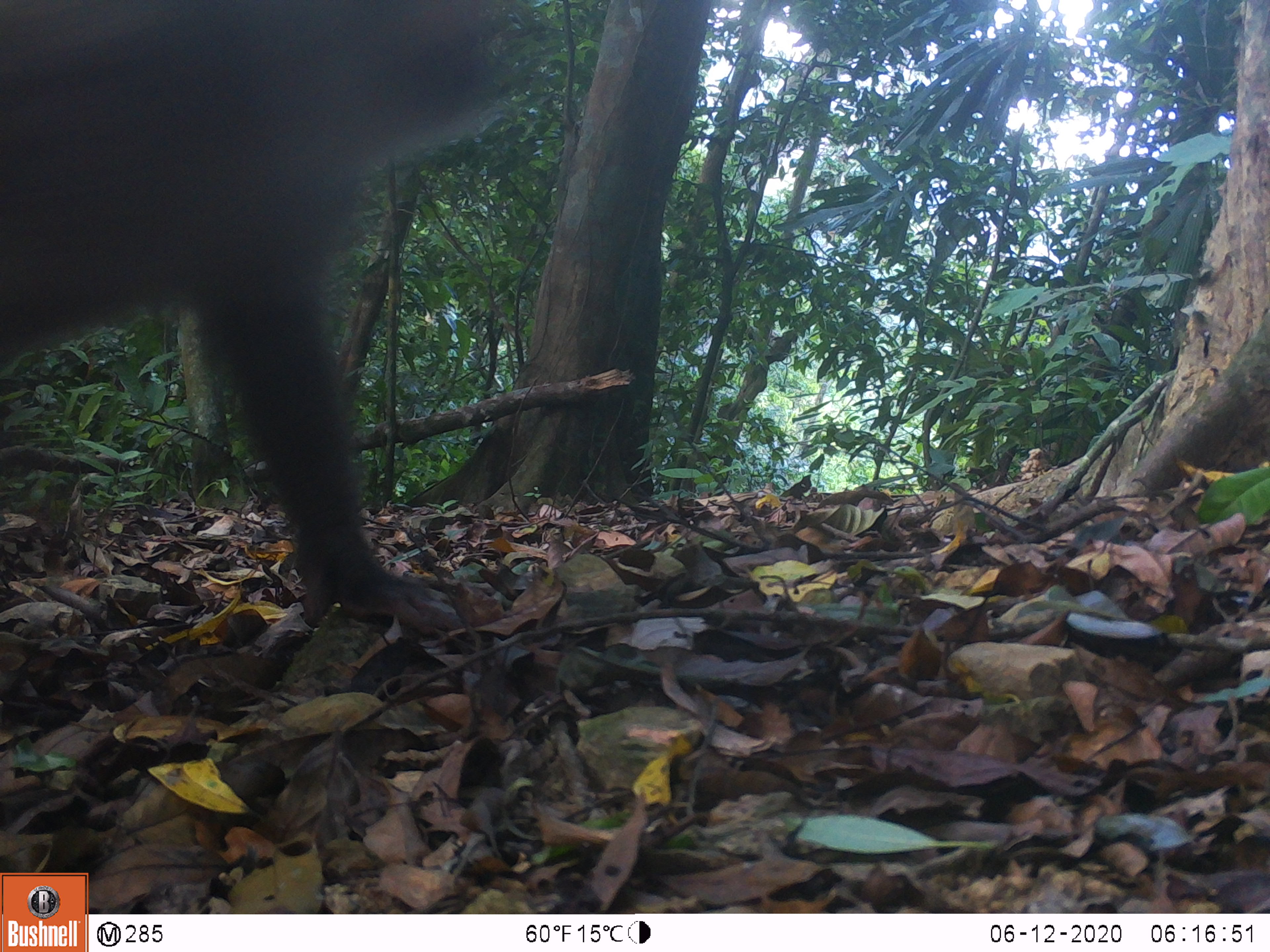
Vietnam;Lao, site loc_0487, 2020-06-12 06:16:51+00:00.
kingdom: Animalia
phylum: Chordata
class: Mammalia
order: Primates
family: Cercopithecidae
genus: Macaca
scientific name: Macaca nemestrina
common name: pig-tailed macaque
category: pig tailed macaque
Pig tailed macaque (pig-tailed macaque) (Macaca nemestrina). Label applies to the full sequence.